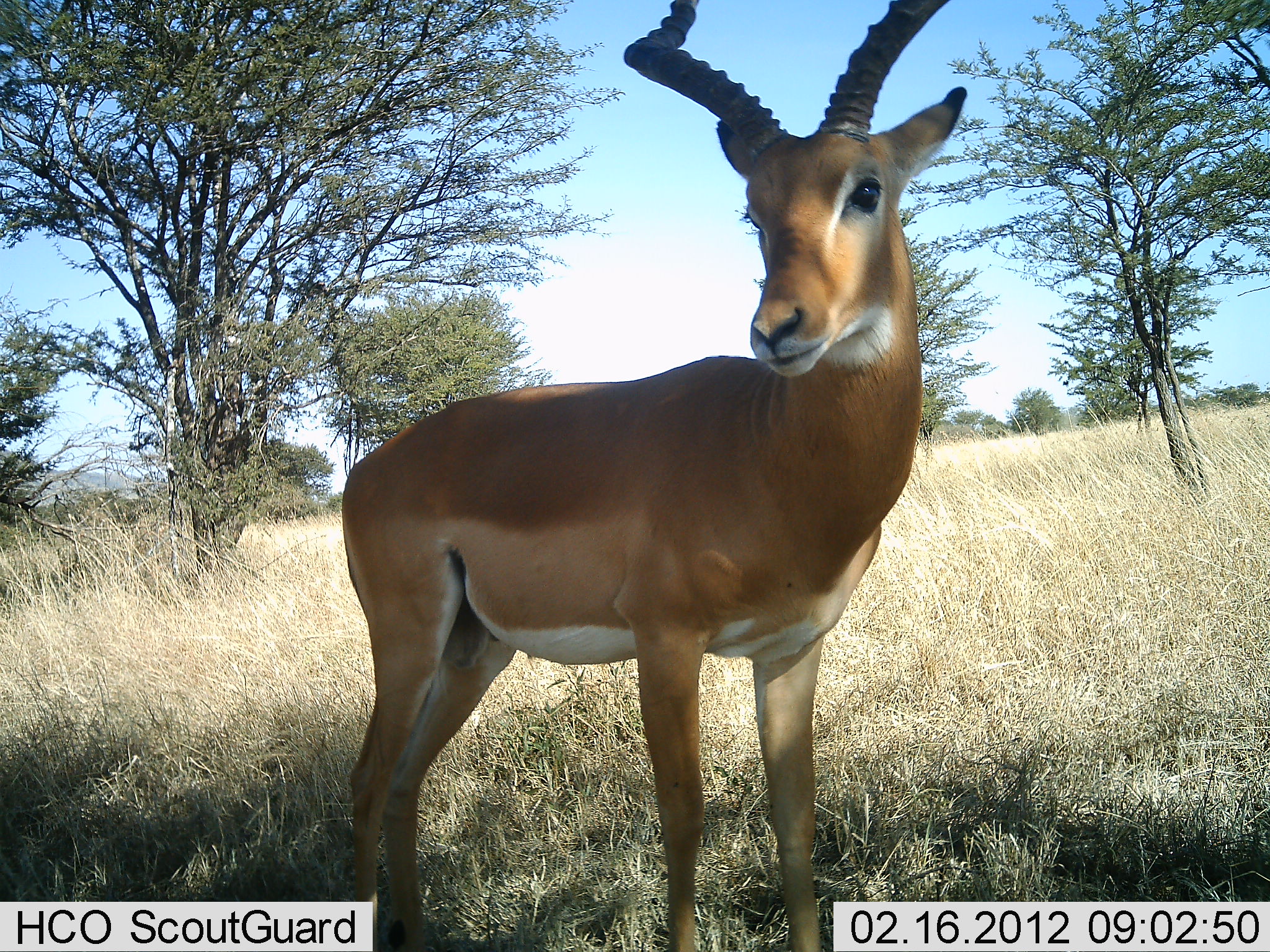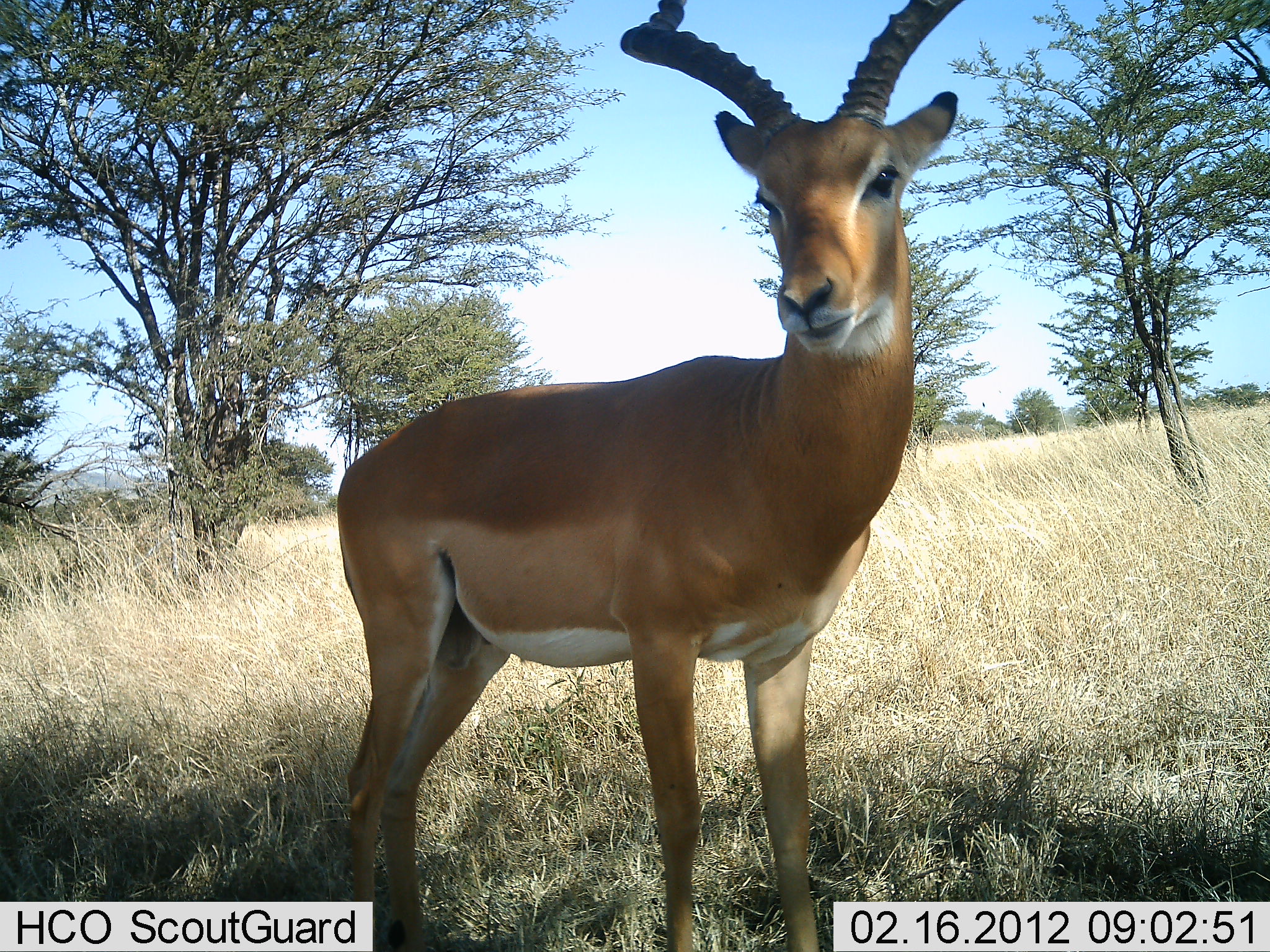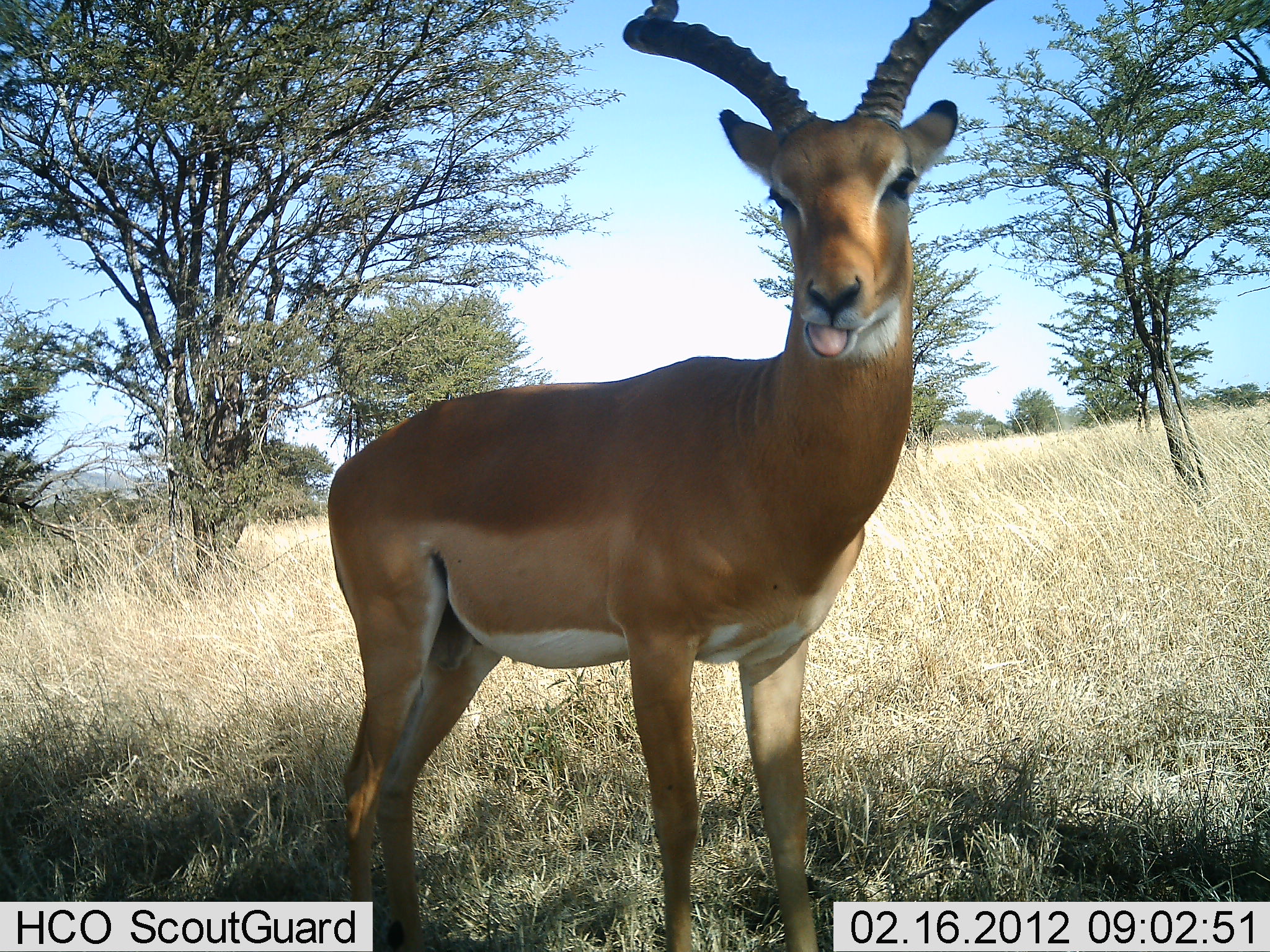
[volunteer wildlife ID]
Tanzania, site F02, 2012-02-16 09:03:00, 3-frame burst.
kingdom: Animalia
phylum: Chordata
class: Mammalia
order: Artiodactyla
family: Bovidae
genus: Aepyceros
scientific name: Aepyceros melampus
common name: impala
Impala (Aepyceros melampus), count 1. Behavior (volunteer vote fractions): standing 100%, resting 3%, moving 0%, interacting 0%. Young present (vote fraction): 0%. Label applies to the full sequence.